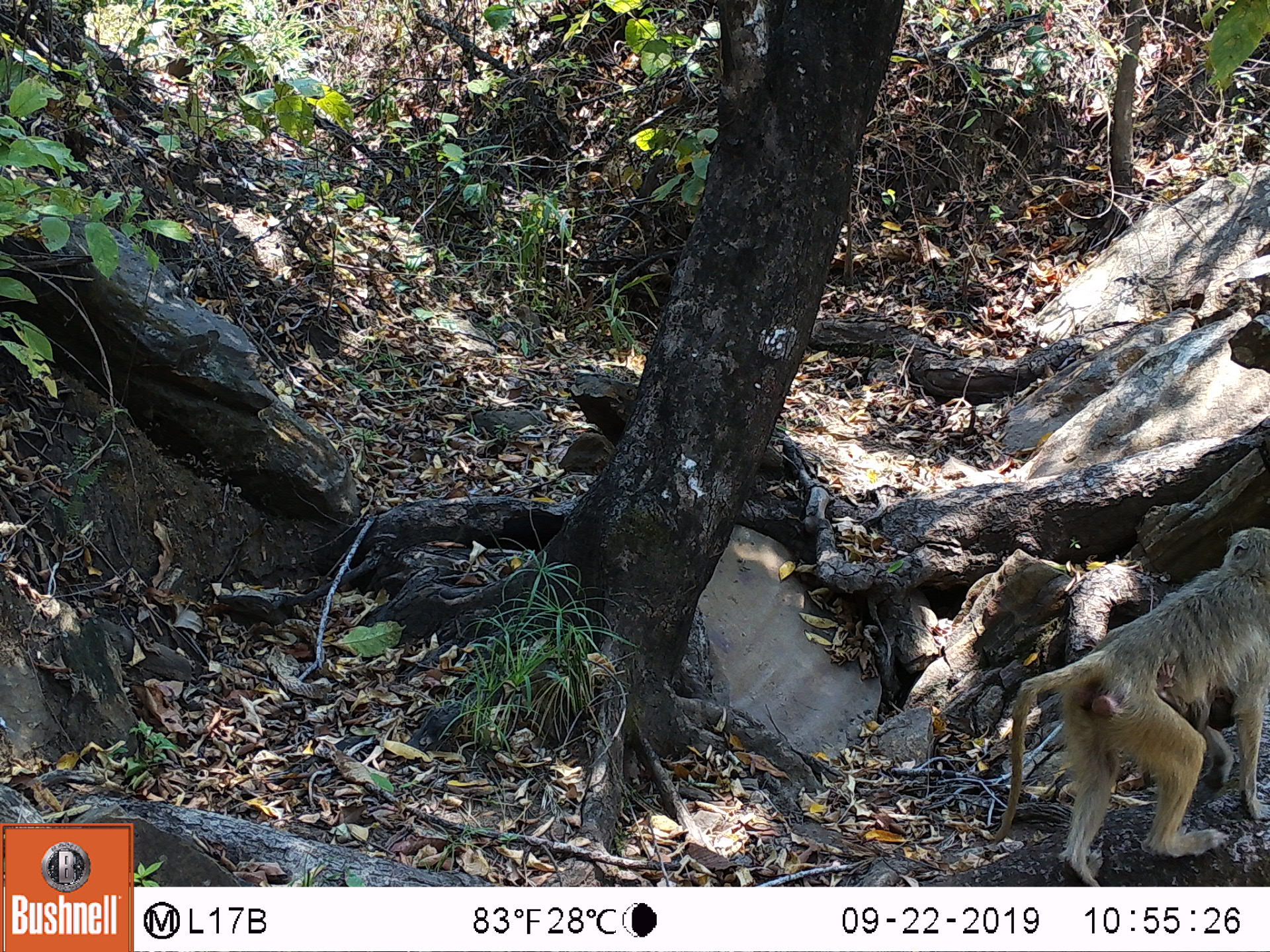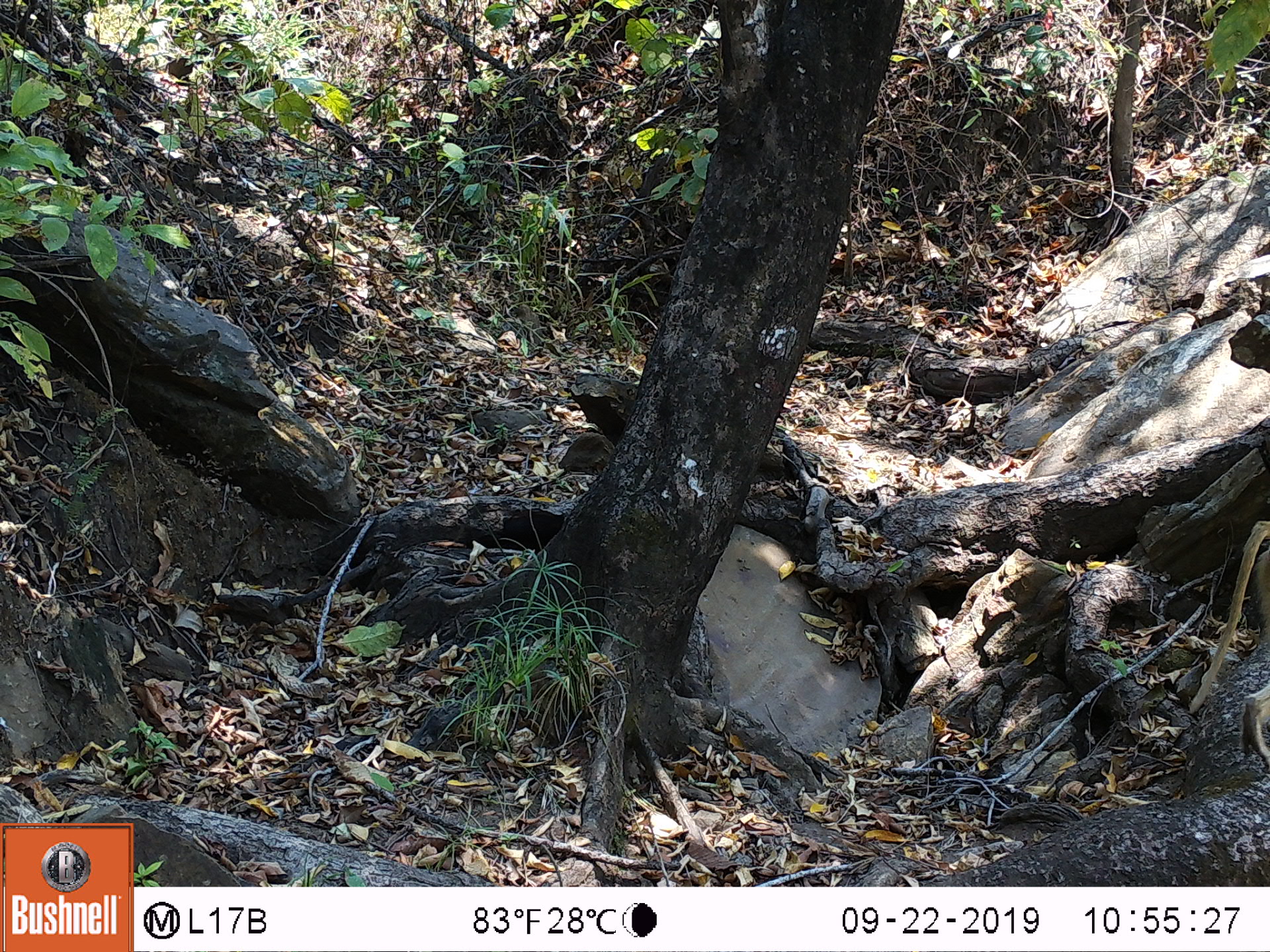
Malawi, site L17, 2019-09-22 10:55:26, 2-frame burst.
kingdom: Animalia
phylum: Chordata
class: Mammalia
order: Primates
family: Cercopithecidae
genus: Papio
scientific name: Papio cynocephalus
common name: yellow baboon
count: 1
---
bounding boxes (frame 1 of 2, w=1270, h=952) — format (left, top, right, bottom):
yellow baboon: (985, 532, 1262, 878)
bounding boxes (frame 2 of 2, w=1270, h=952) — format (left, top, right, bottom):
yellow baboon: (1190, 522, 1269, 770)